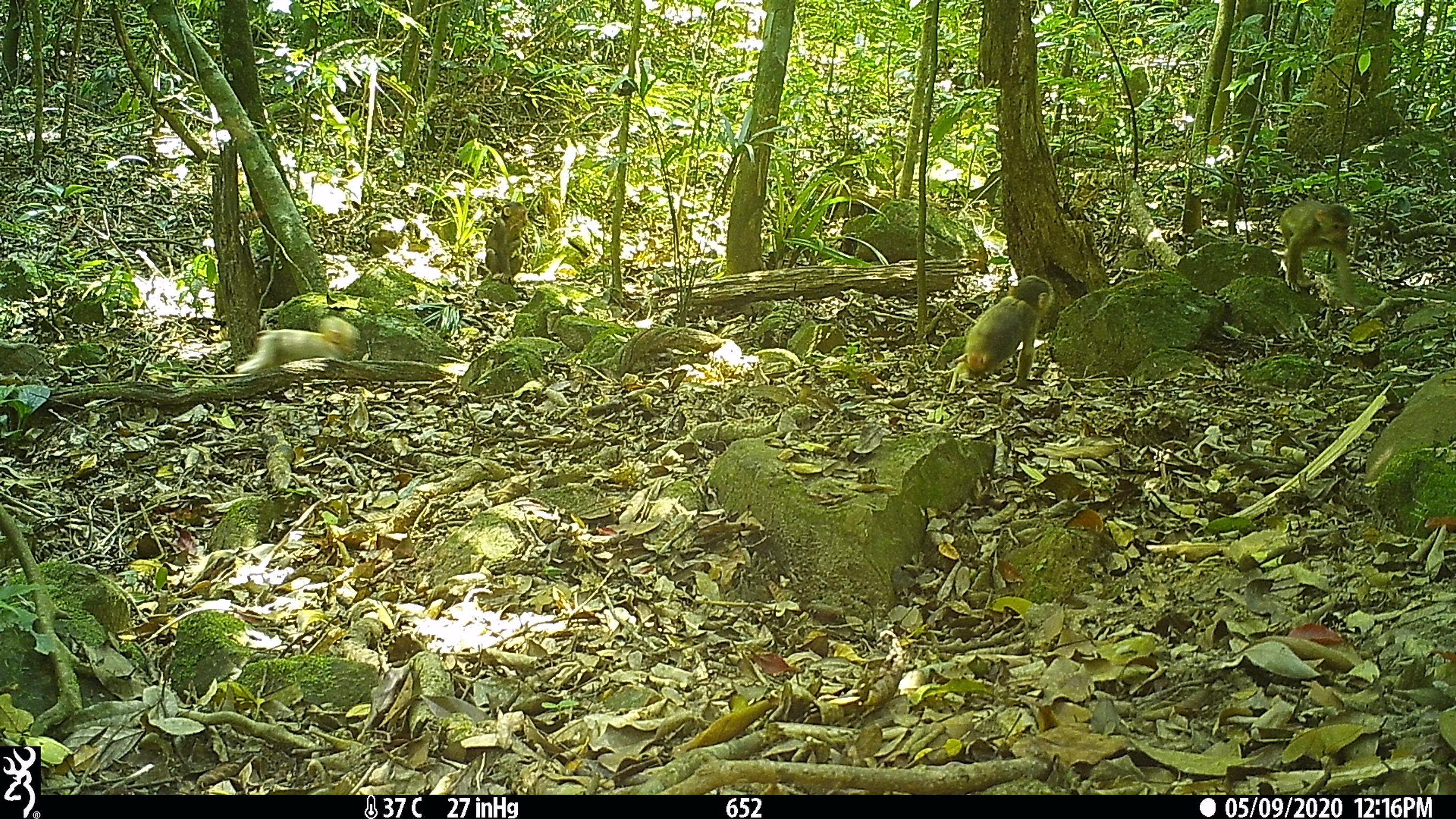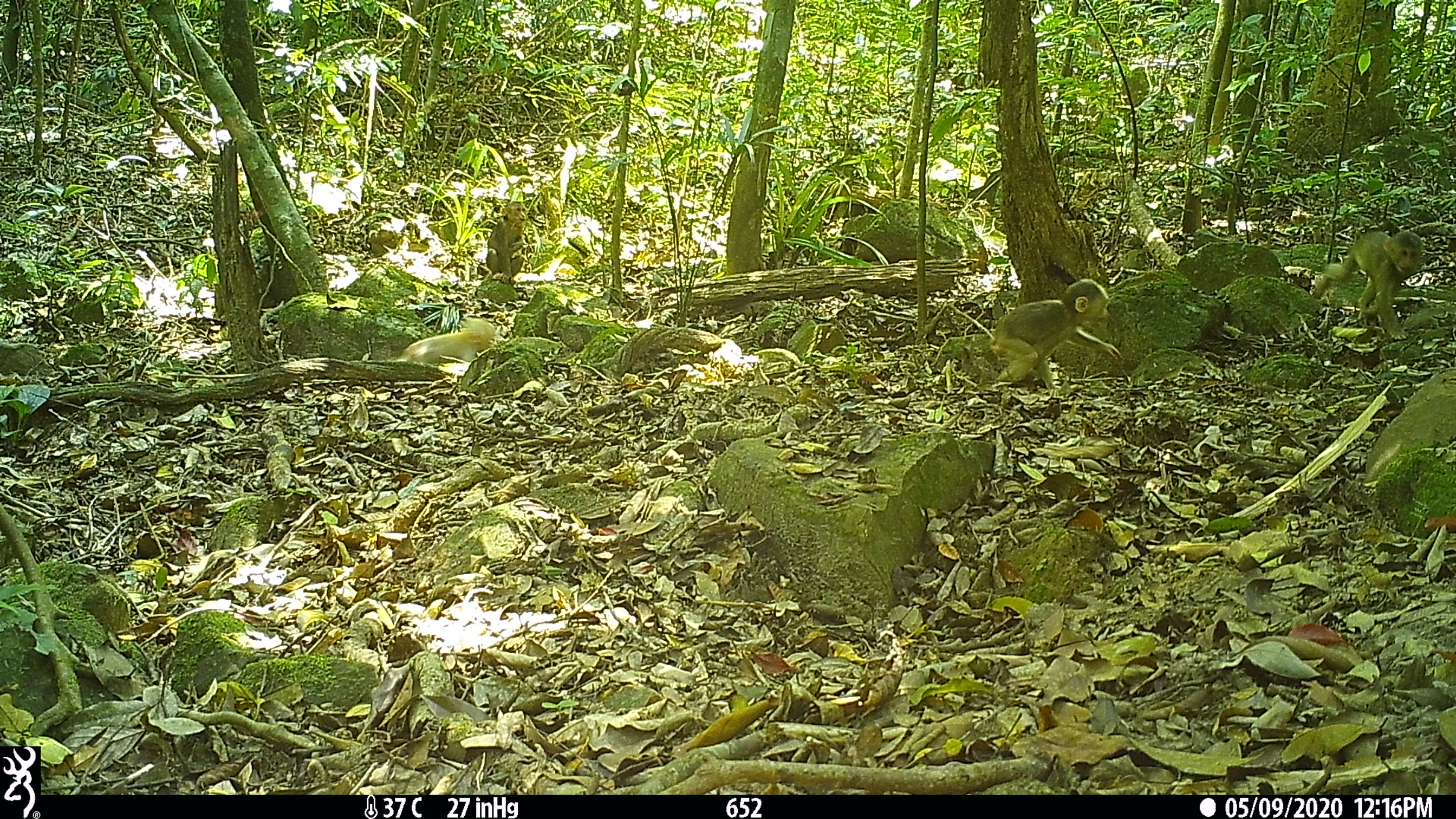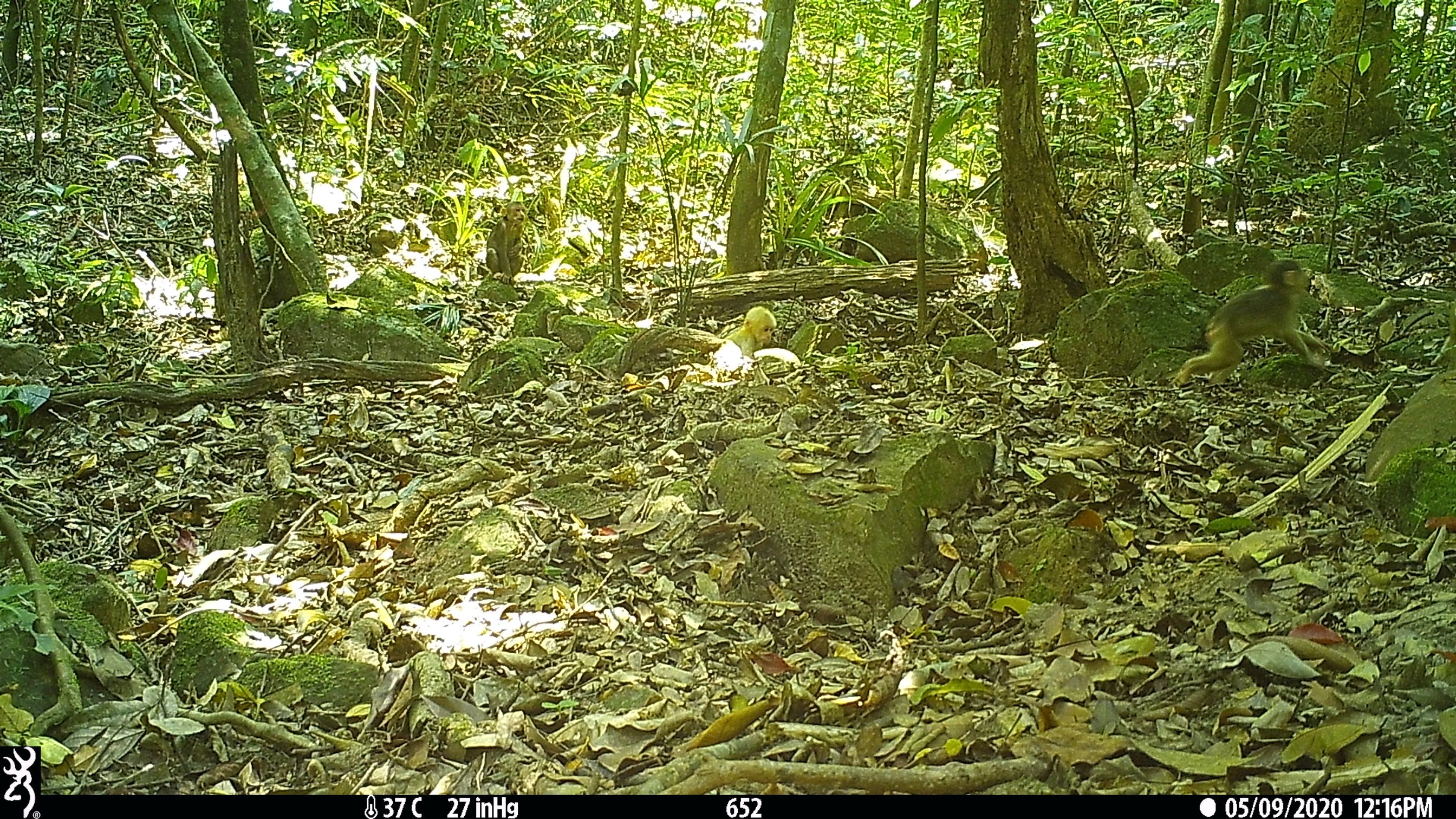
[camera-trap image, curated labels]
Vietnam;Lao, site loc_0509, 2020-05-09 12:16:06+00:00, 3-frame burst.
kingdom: Animalia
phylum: Chordata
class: Mammalia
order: Primates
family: Cercopithecidae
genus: Macaca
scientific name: Macaca arctoides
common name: stump-tailed macaque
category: stump tailed macaque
Stump tailed macaque (stump-tailed macaque) (Macaca arctoides). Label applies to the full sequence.